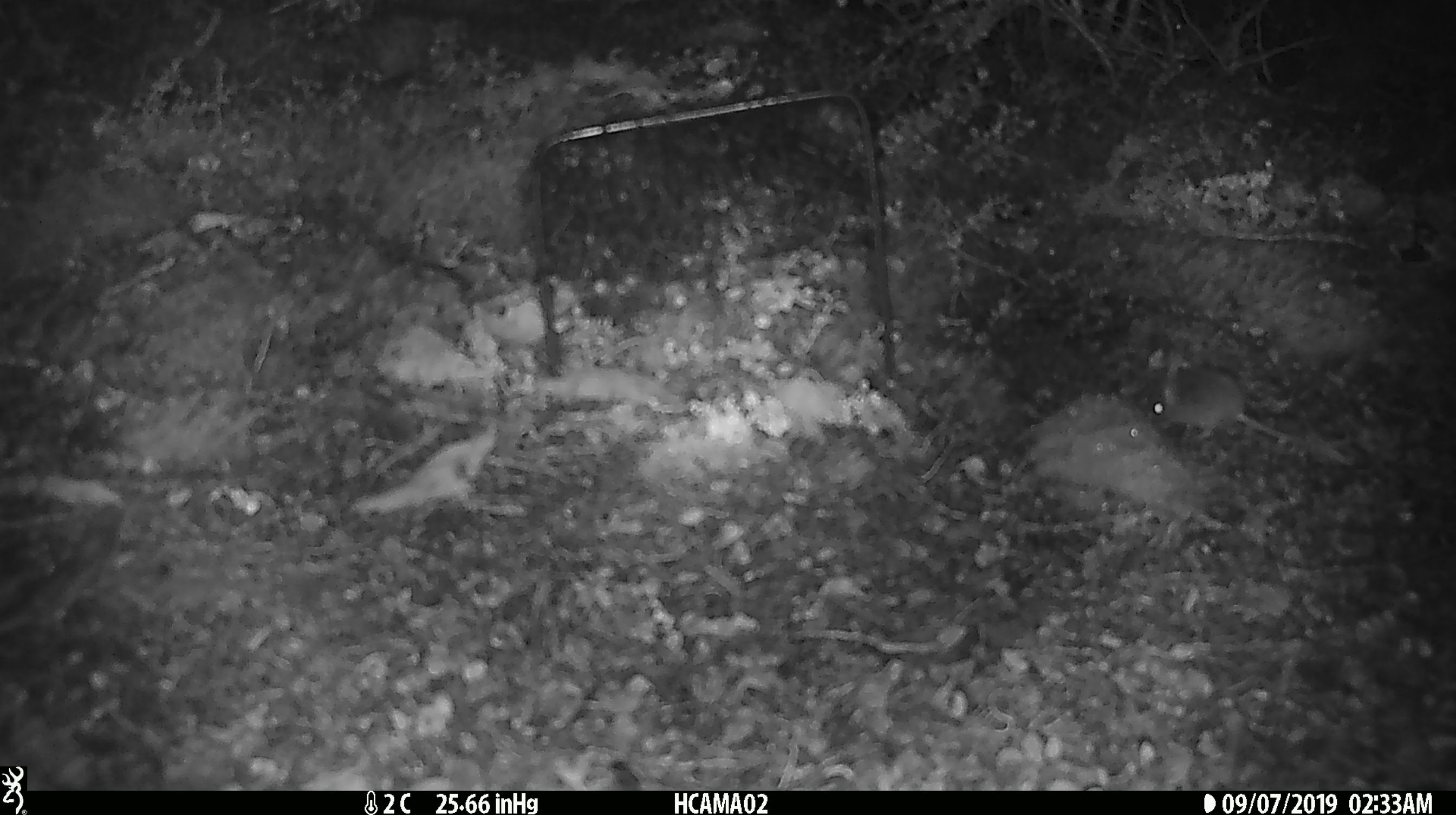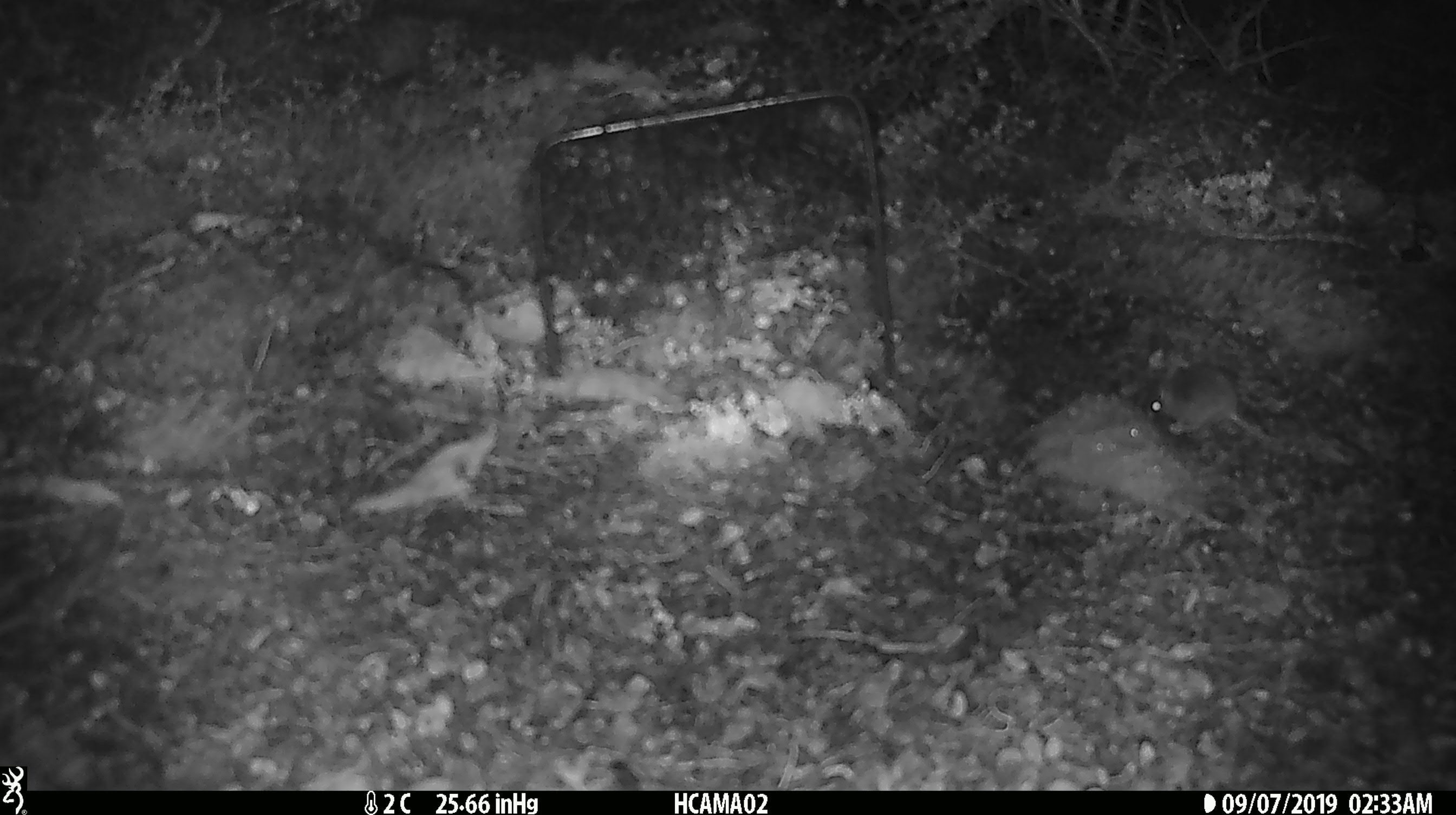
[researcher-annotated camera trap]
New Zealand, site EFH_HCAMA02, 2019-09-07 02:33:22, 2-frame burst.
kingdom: Animalia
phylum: Chordata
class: Mammalia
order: Rodentia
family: Muridae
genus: Mus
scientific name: Mus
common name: mouse